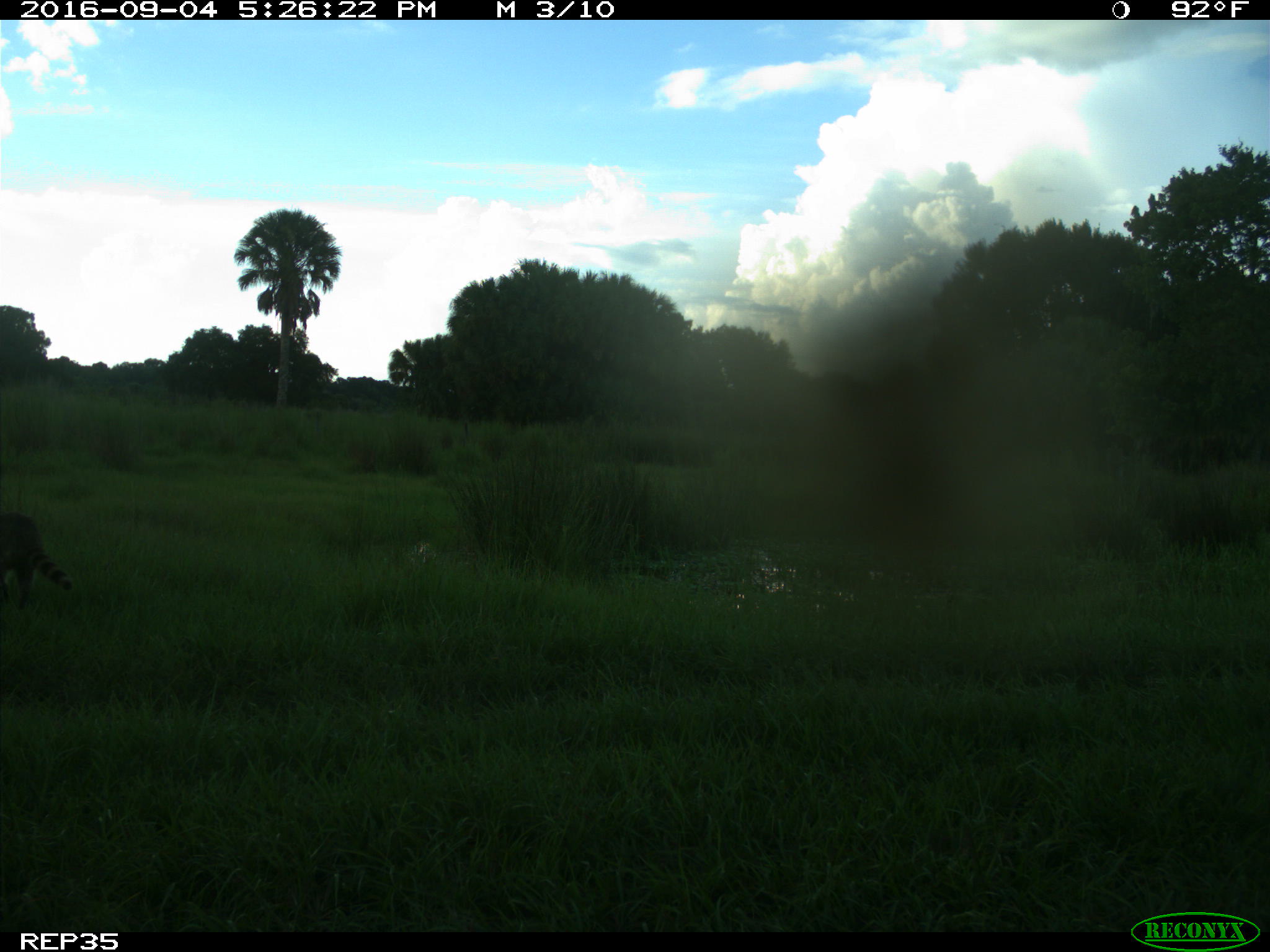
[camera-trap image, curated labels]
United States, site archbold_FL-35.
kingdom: Animalia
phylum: Chordata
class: Mammalia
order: Carnivora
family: Procyonidae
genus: Procyon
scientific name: Procyon lotor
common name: common raccoon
Procyon lotor (common raccoon).